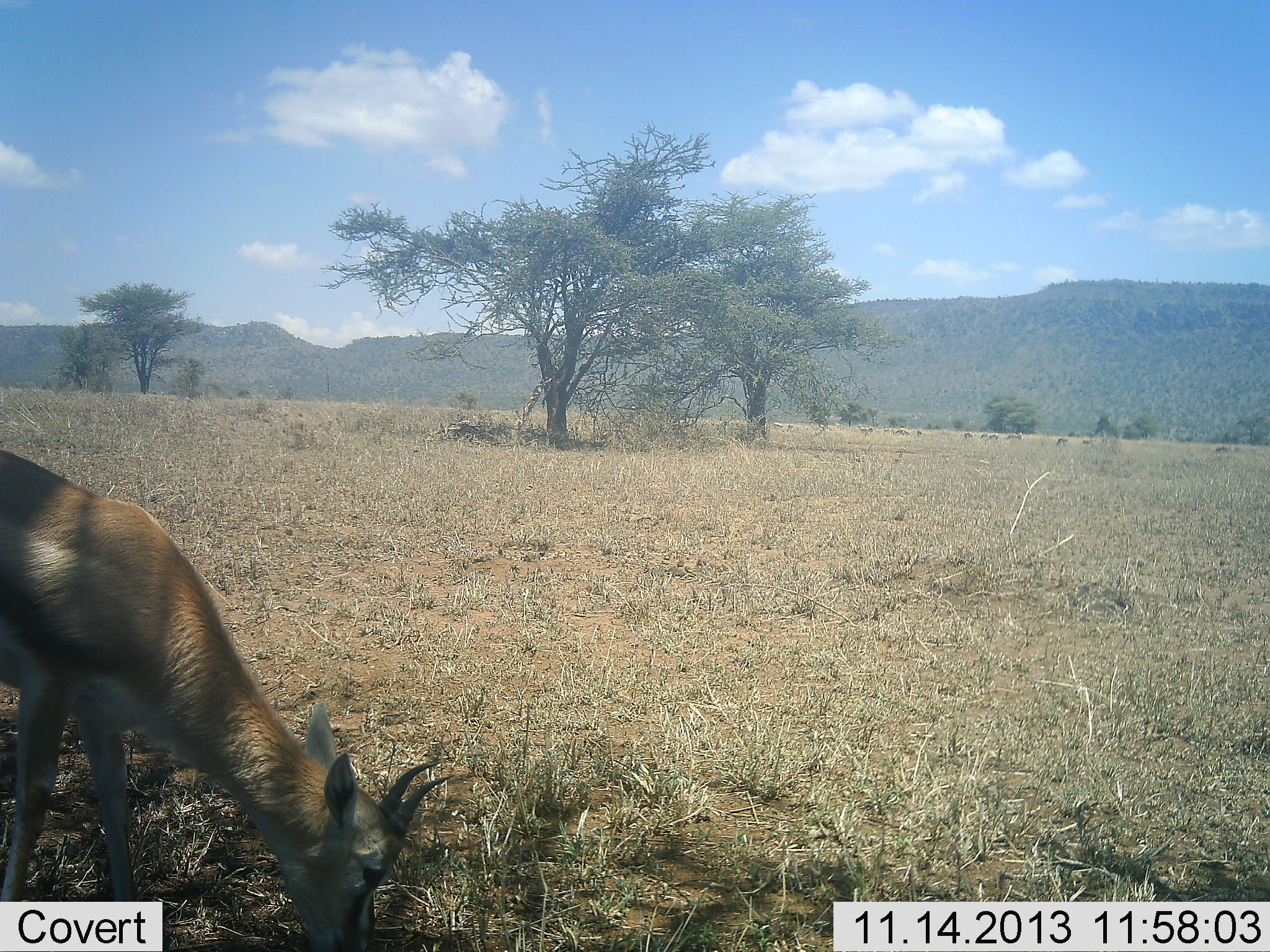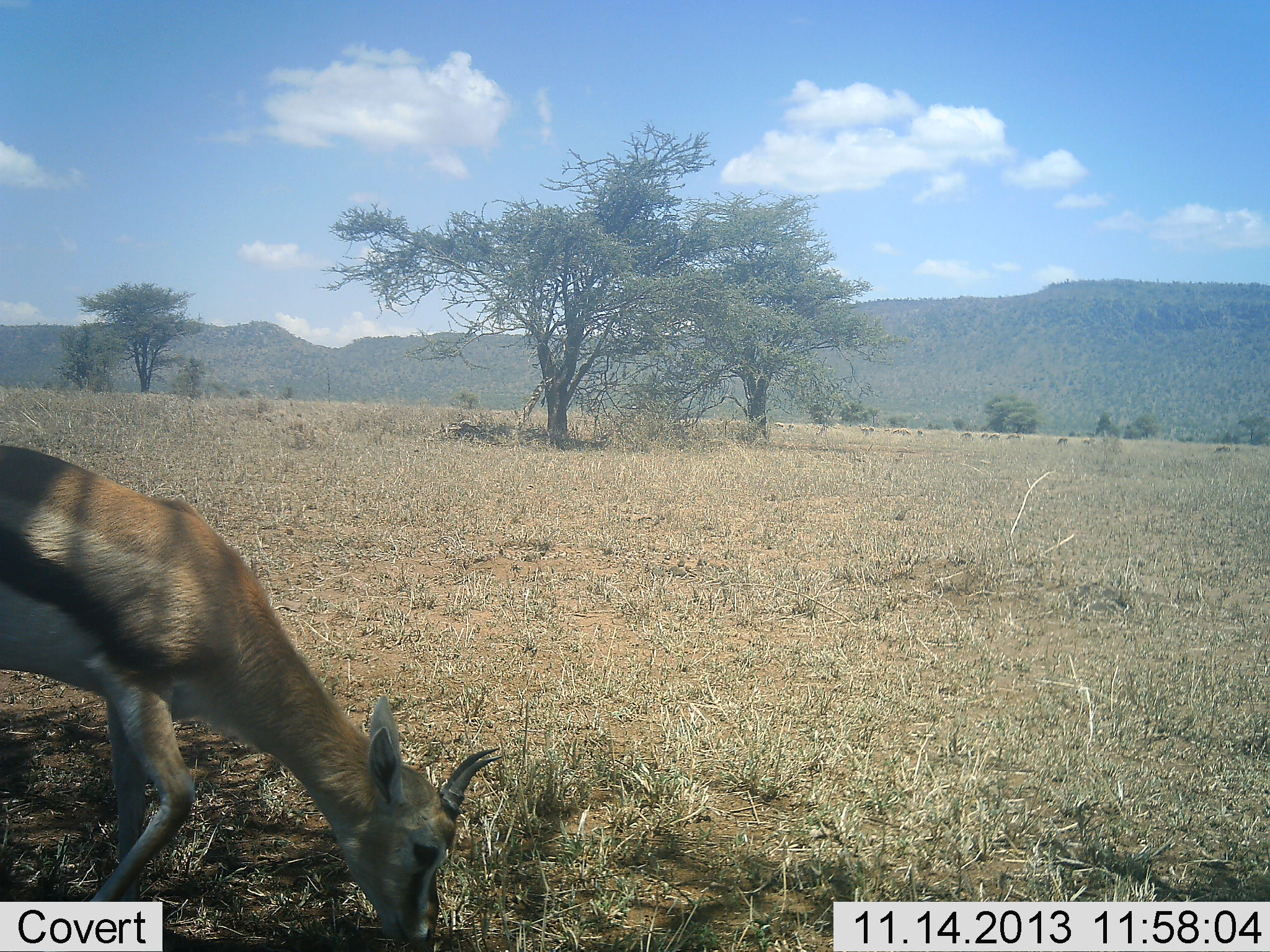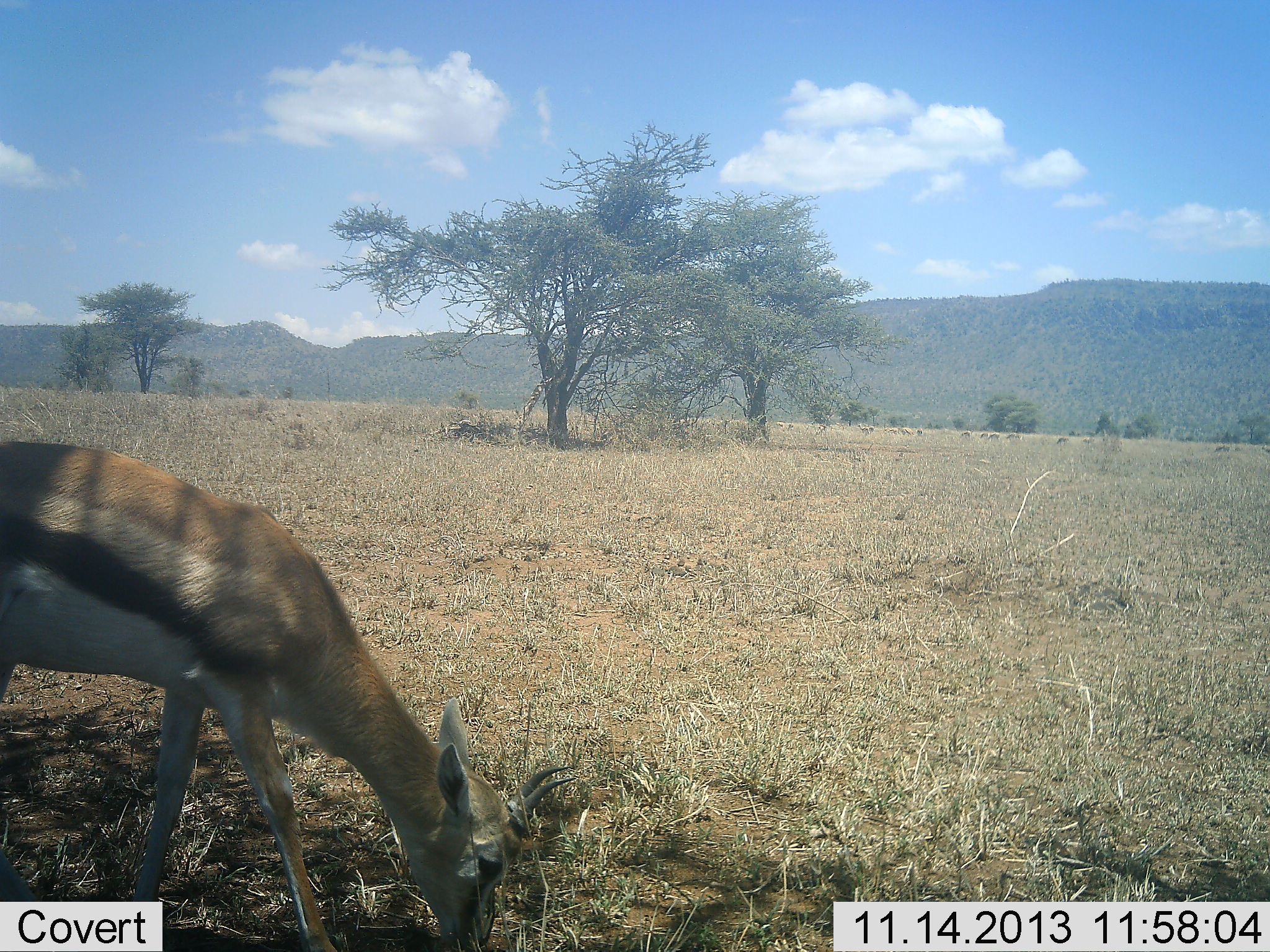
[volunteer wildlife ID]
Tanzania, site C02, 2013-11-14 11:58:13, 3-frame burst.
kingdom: Animalia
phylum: Chordata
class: Mammalia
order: Artiodactyla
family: Bovidae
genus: Eudorcas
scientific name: Eudorcas thomsonii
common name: thomson's gazelle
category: gazellethomsons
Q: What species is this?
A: Gazellethomsons (thomson's gazelle) (Eudorcas thomsonii).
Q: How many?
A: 1.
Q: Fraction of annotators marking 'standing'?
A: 18%.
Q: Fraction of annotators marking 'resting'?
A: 0%.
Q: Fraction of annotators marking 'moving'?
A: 0%.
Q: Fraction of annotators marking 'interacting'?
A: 0%.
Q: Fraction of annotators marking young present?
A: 0%.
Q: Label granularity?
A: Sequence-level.